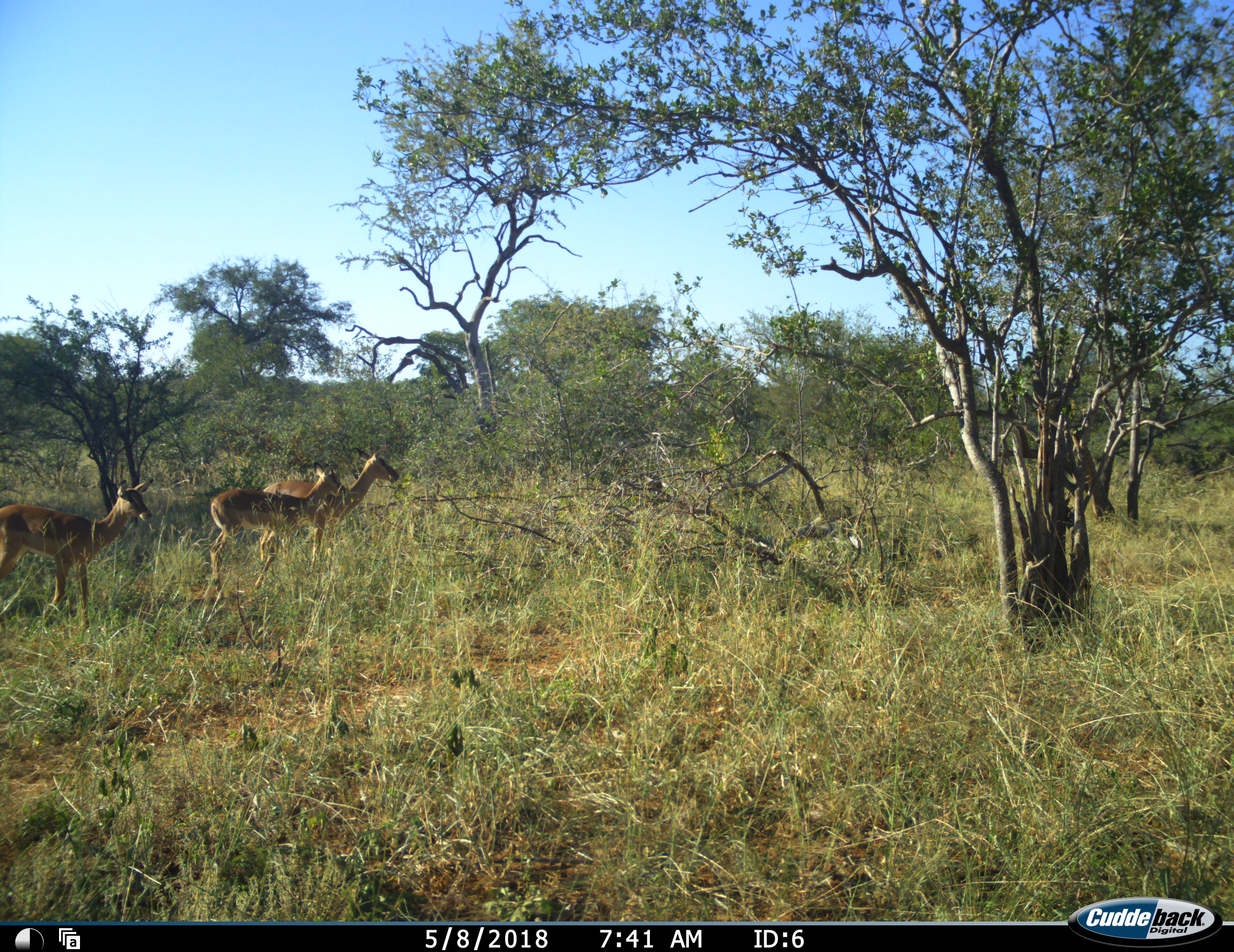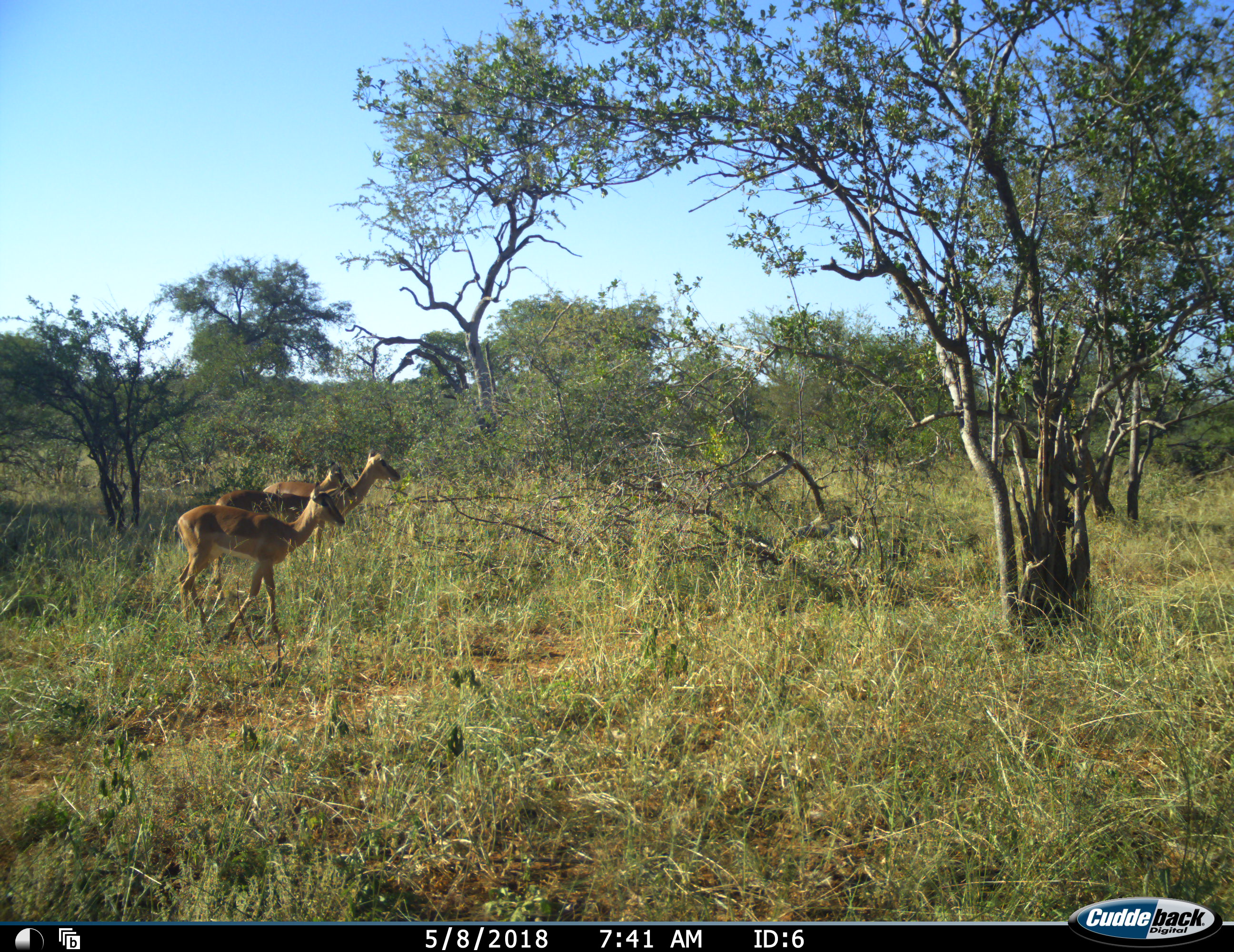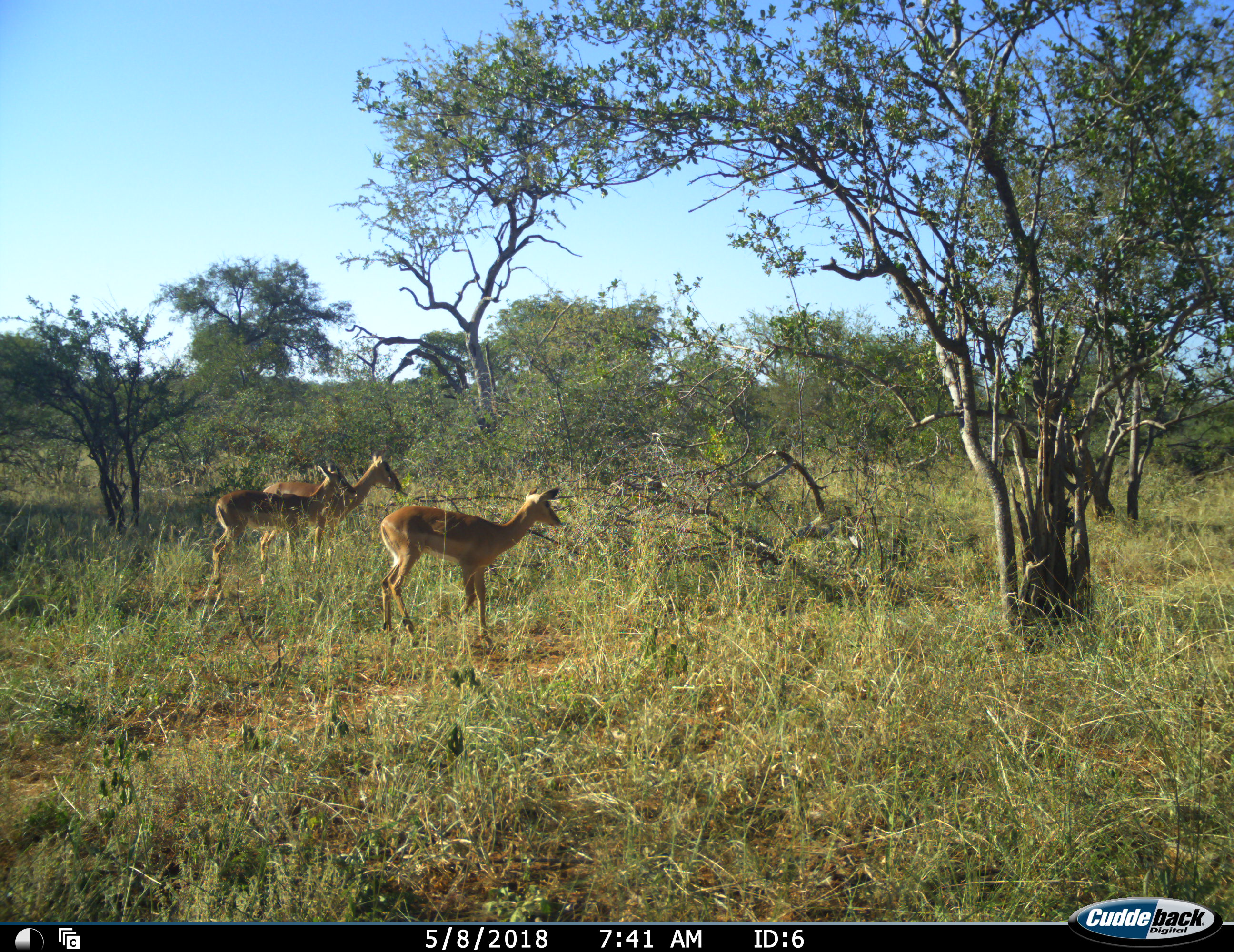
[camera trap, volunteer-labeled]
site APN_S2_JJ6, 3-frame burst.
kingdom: Animalia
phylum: Chordata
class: Mammalia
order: Artiodactyla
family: Bovidae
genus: Aepyceros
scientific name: Aepyceros melampus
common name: impala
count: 3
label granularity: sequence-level